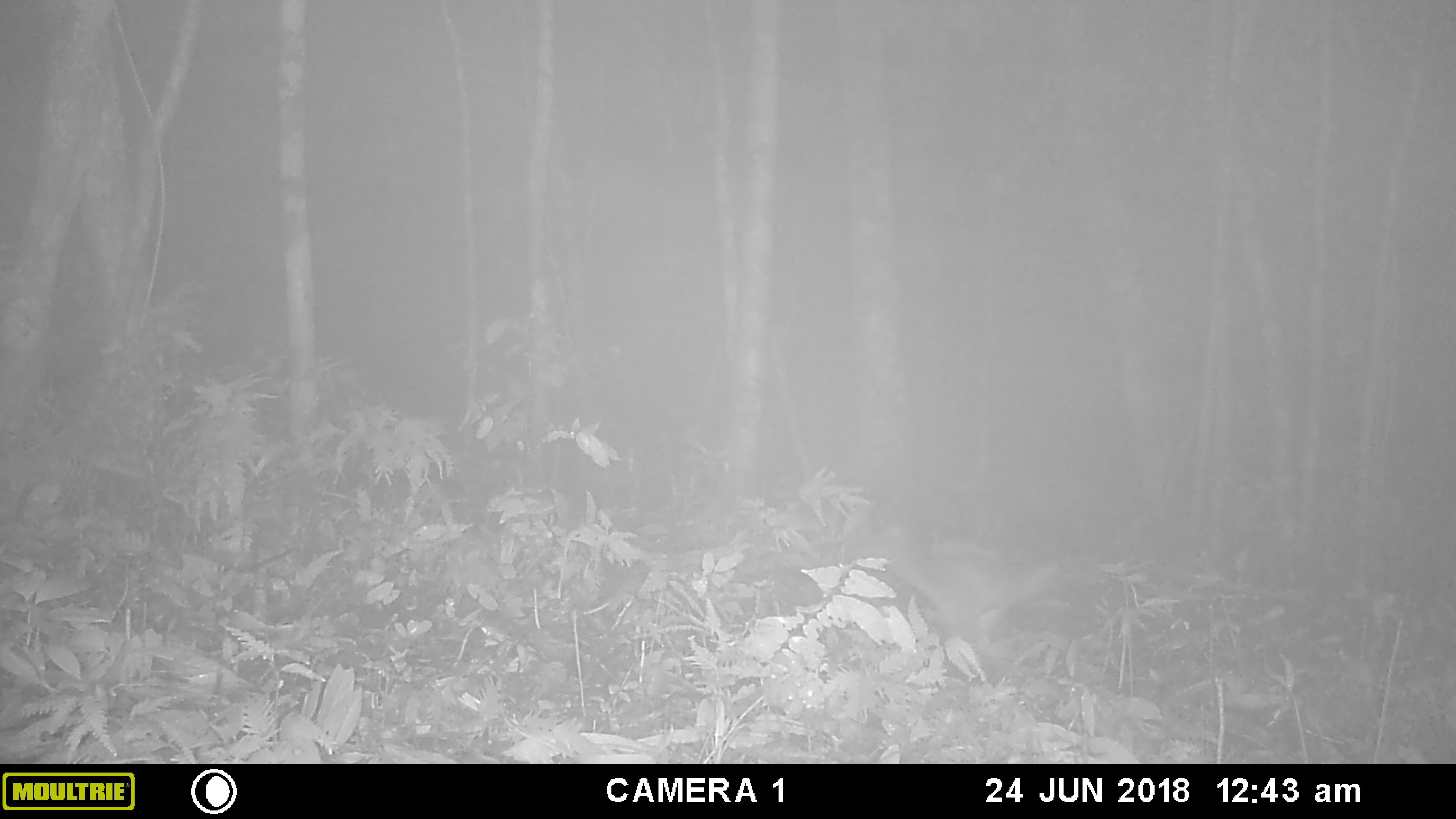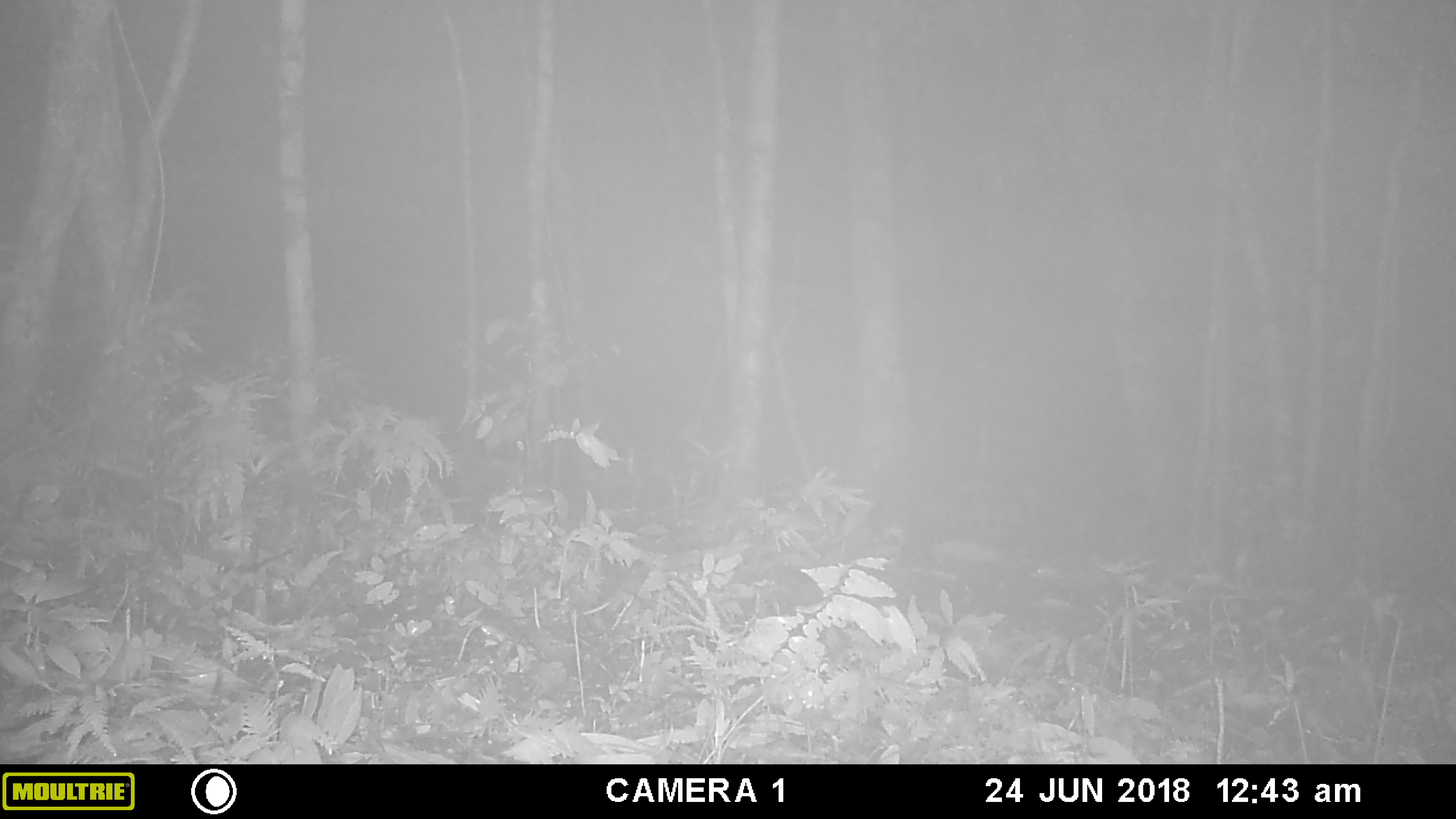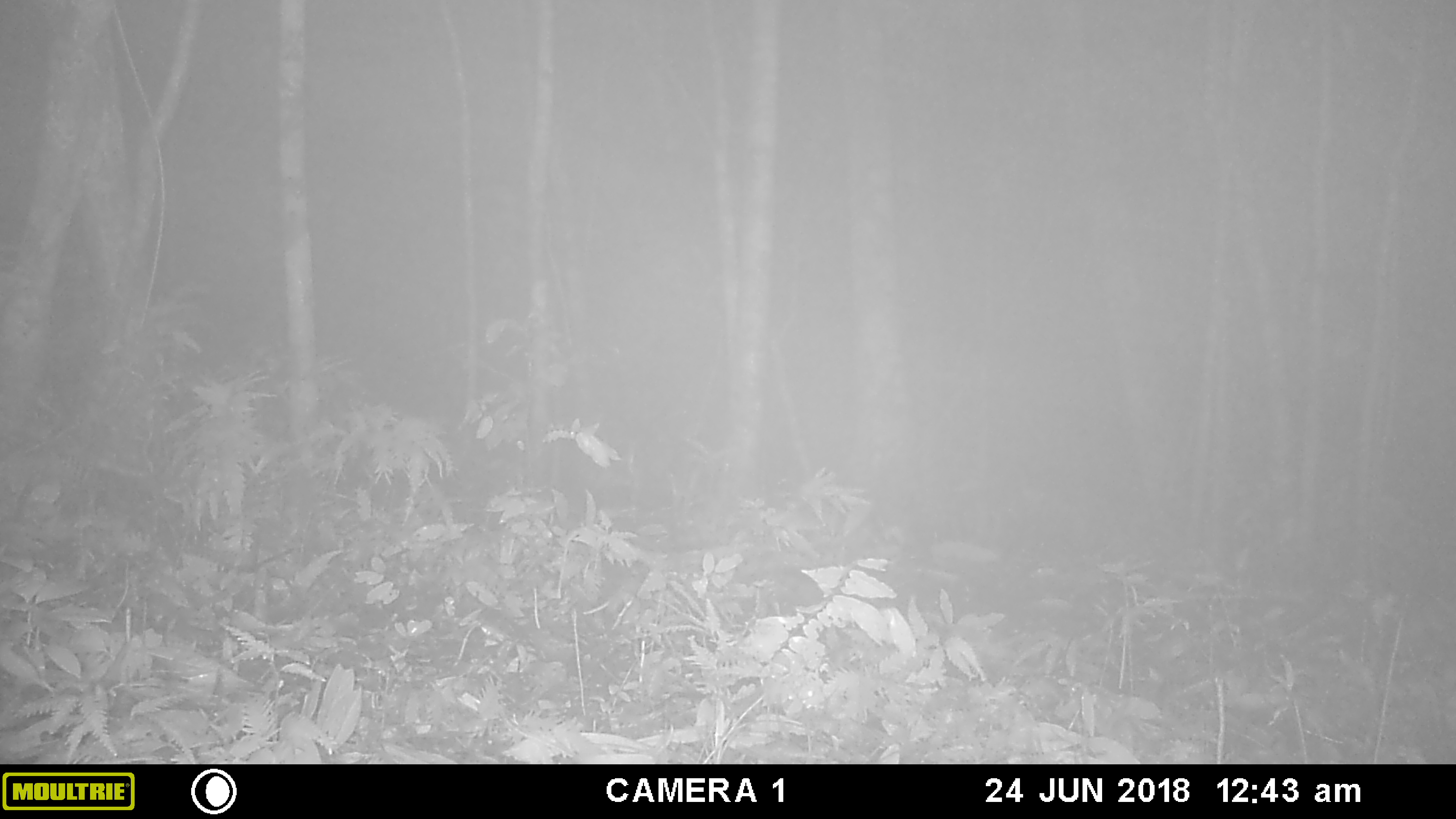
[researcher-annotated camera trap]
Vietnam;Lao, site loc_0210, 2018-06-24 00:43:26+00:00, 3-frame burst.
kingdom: Animalia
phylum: Chordata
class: Mammalia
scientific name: Mammalia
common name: mammal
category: unidentified small mammal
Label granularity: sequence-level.